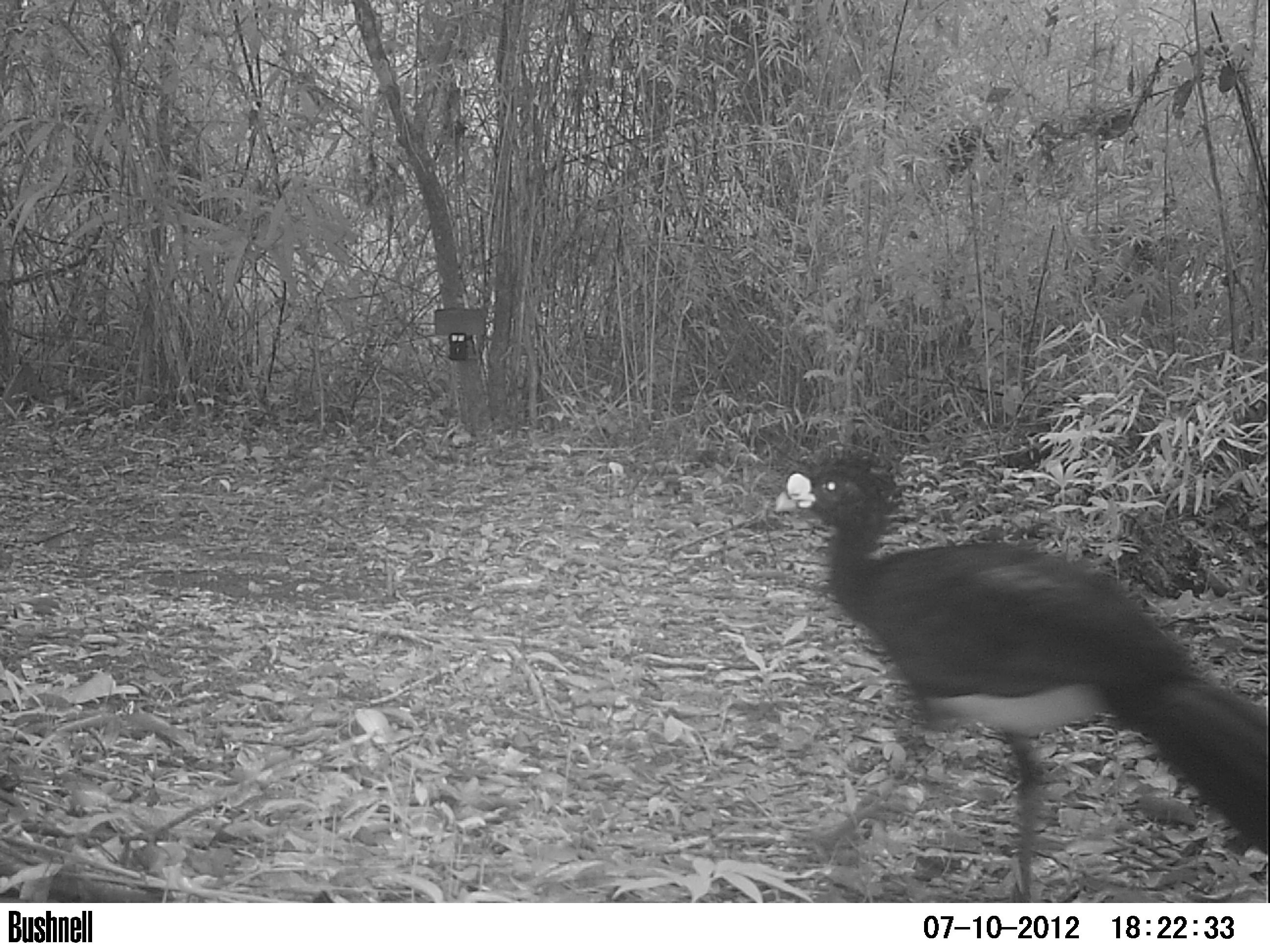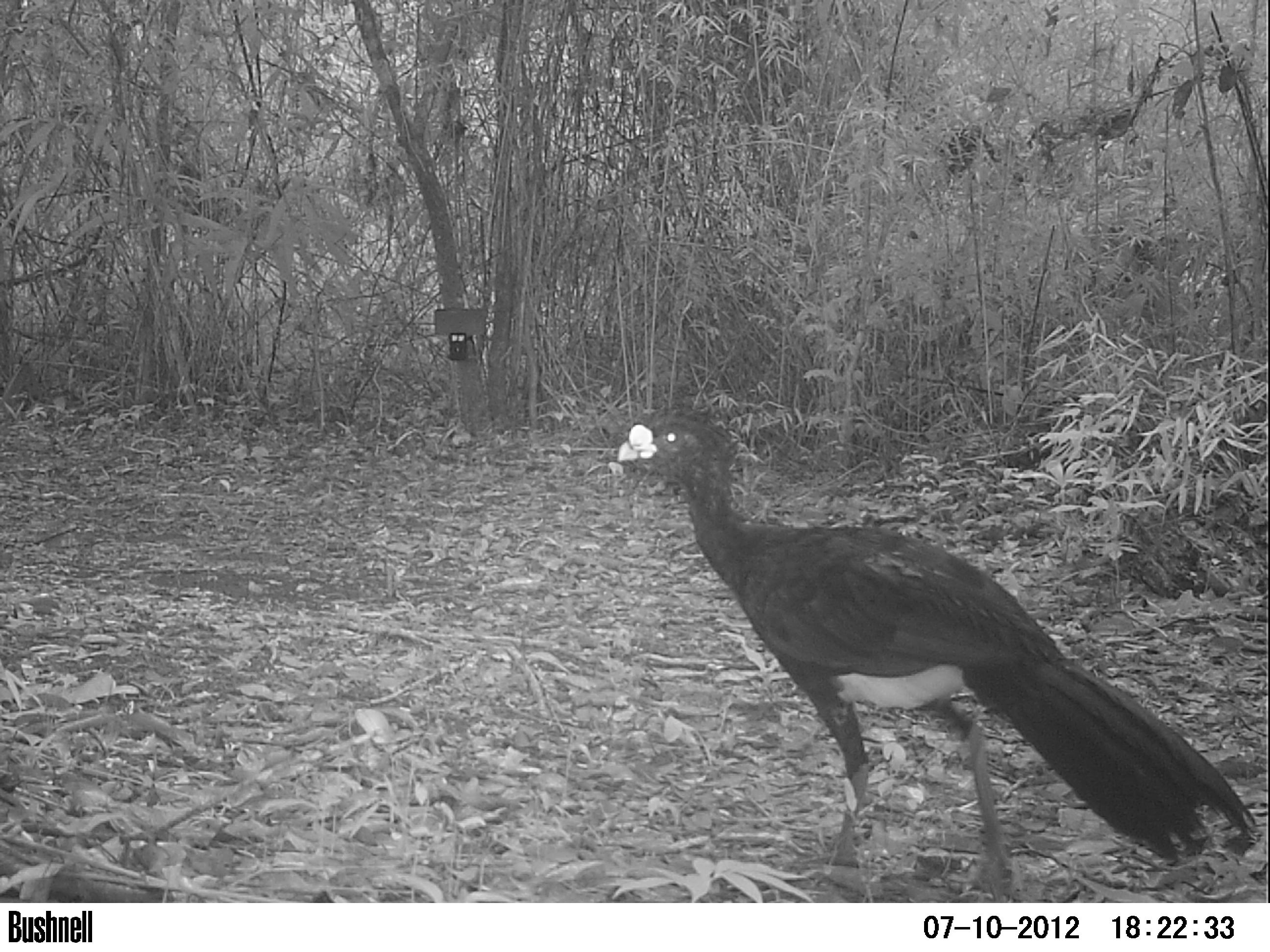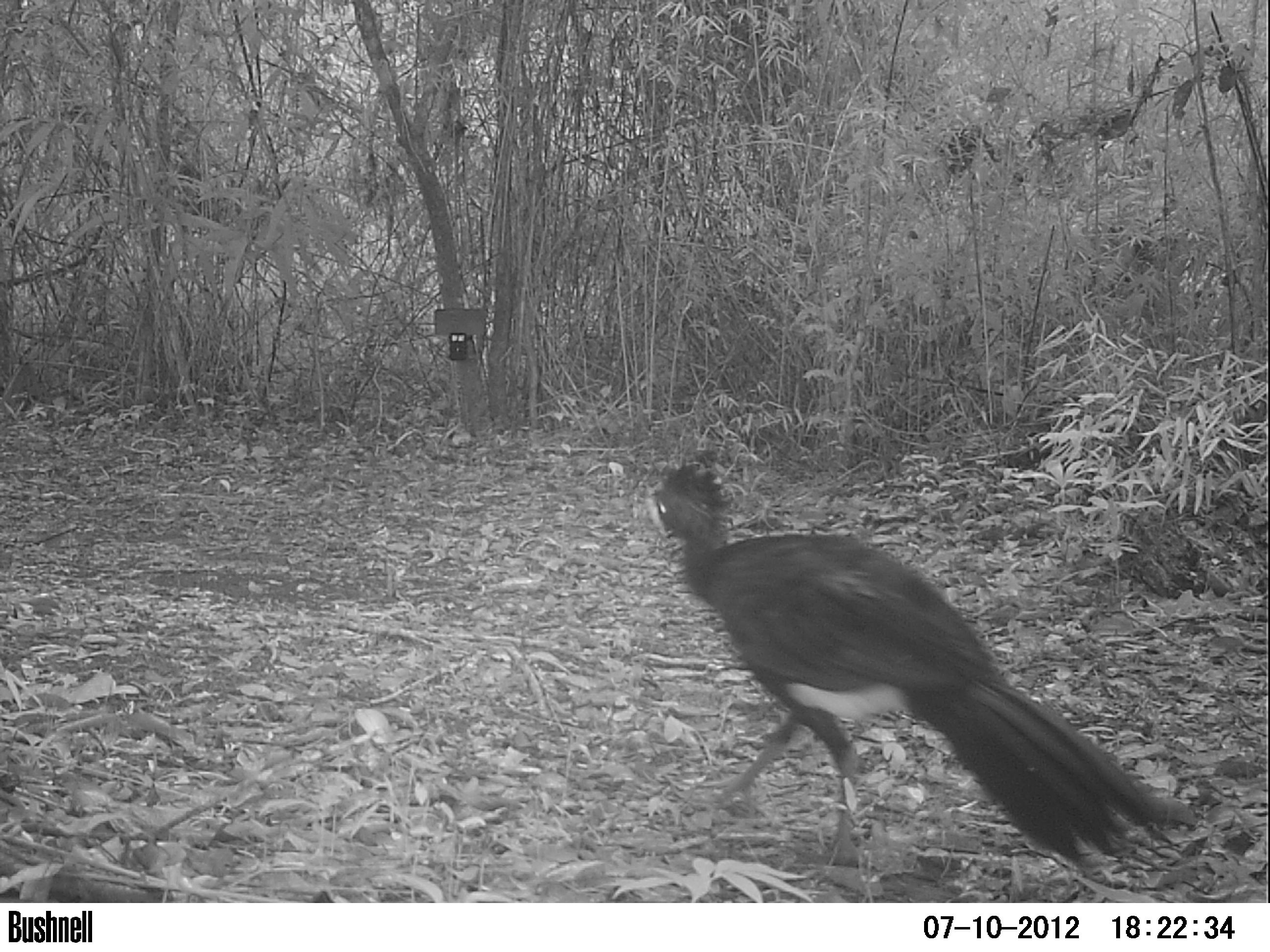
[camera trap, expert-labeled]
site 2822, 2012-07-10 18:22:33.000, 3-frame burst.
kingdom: Animalia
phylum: Chordata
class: Aves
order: Galliformes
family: Cracidae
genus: Crax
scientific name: Crax rubra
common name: great curassow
Crax rubra (great curassow), count 2, age adult, sex female.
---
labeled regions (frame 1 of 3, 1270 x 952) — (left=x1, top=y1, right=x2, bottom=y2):
crax rubra: (left=775, top=458, right=1268, bottom=902)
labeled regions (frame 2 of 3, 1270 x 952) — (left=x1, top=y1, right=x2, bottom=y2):
crax rubra: (left=612, top=405, right=1263, bottom=893)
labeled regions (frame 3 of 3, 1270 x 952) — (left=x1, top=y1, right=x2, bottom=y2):
crax rubra: (left=644, top=461, right=1192, bottom=880)